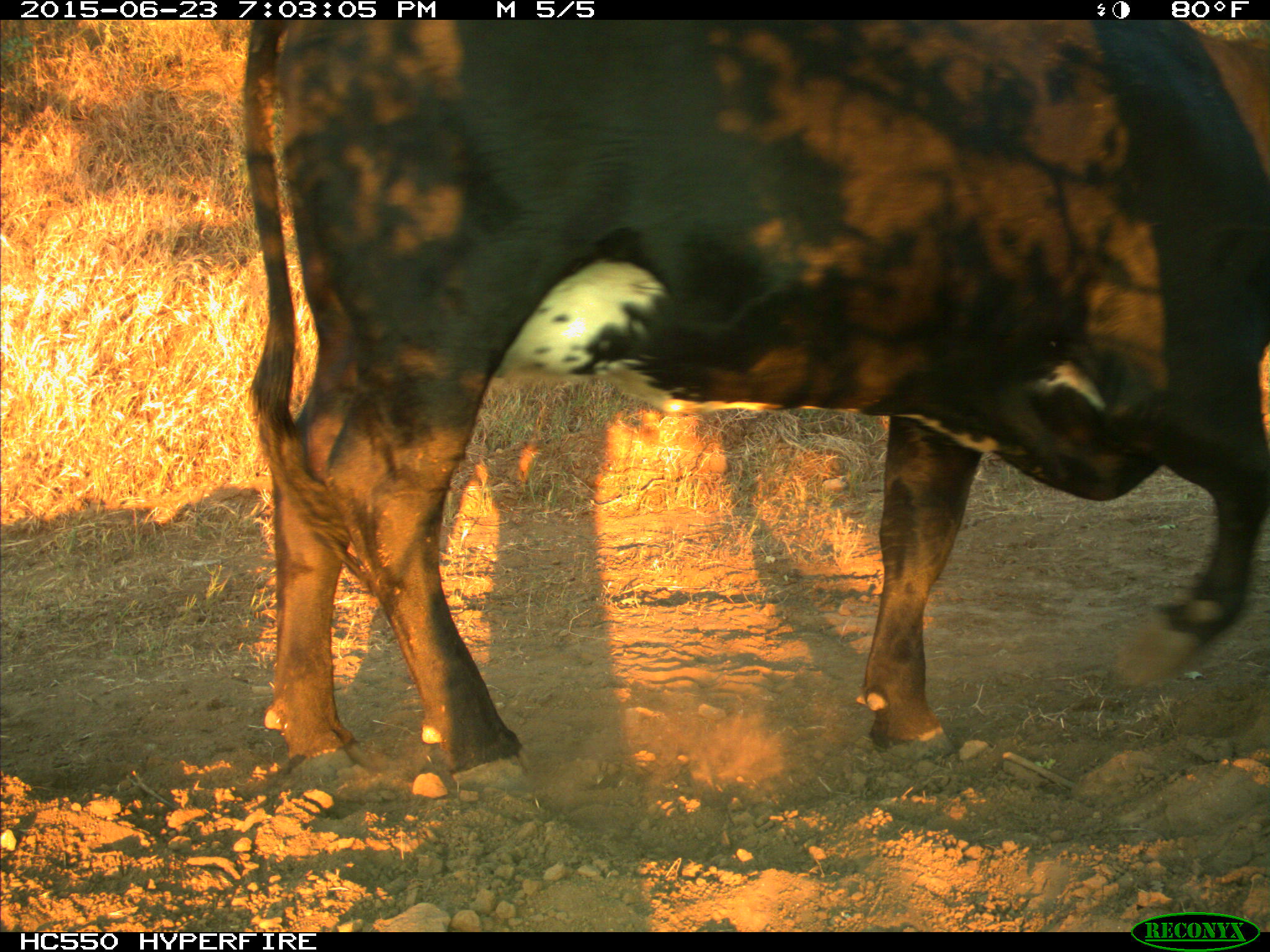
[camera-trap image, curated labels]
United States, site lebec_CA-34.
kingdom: Animalia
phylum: Chordata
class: Mammalia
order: Artiodactyla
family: Bovidae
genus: Bos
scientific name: Bos taurus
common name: domestic cow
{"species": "Bos taurus (domestic cow)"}